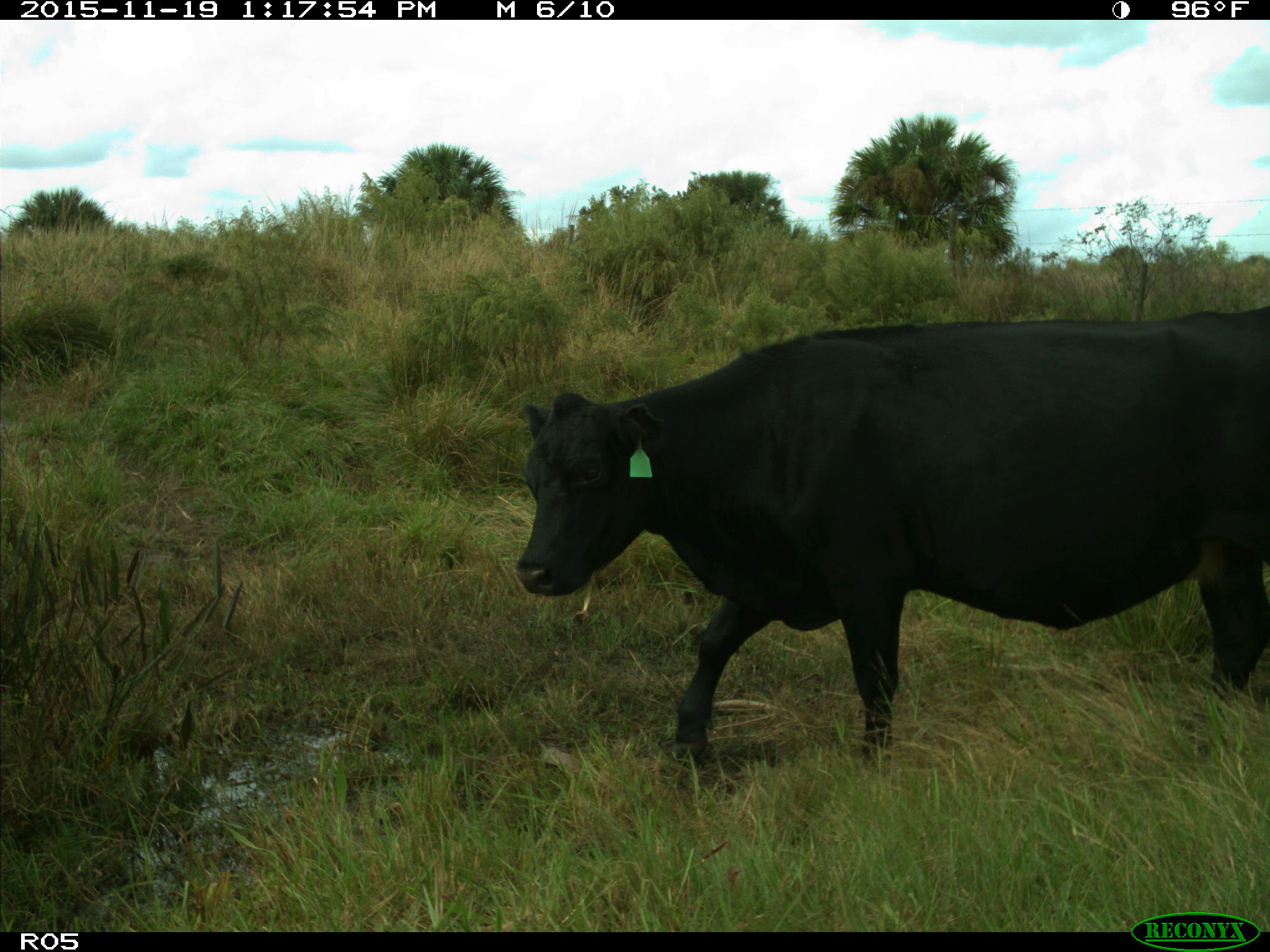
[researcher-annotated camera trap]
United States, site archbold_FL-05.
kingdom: Animalia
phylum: Chordata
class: Mammalia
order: Artiodactyla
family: Bovidae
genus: Bos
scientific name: Bos taurus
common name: domestic cow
Bos taurus (domestic cow).